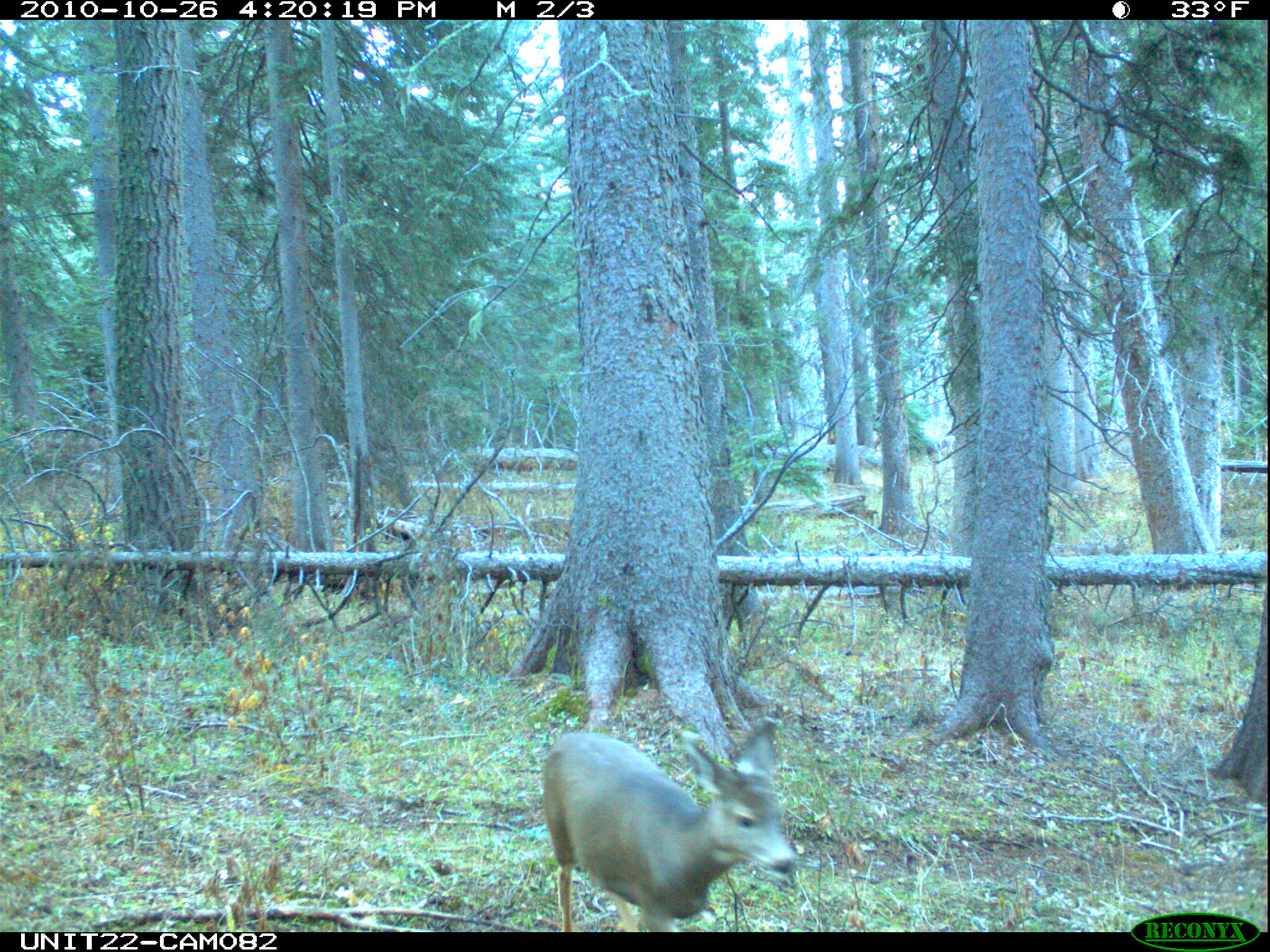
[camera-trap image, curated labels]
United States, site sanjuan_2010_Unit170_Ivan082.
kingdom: Animalia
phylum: Chordata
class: Mammalia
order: Artiodactyla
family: Cervidae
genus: Odocoileus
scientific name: Odocoileus hemionus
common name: mule deer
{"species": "Odocoileus hemionus (mule deer)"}